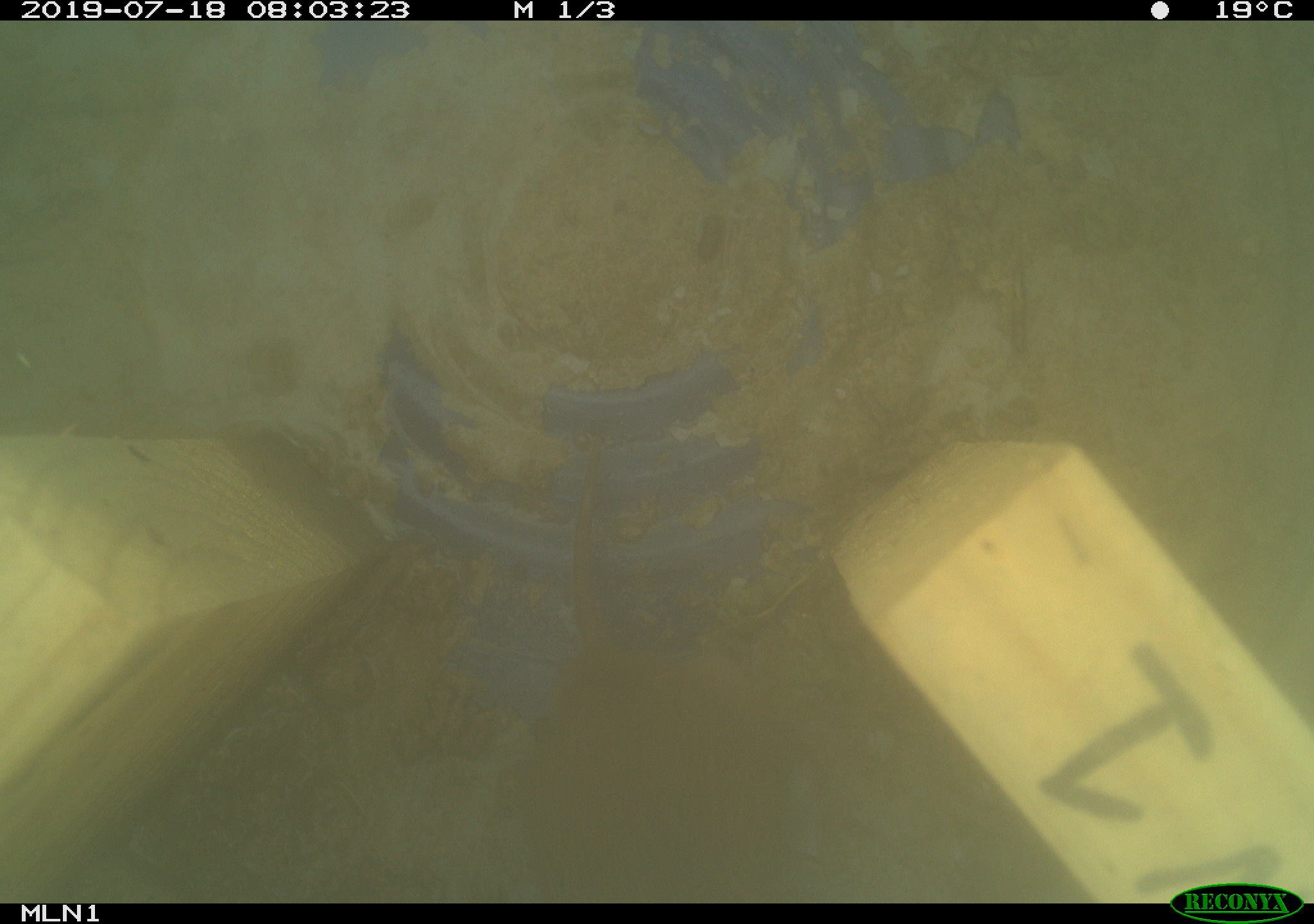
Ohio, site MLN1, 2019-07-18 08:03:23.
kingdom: Animalia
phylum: Chordata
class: Mammalia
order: Rodentia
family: Cricetidae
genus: Microtus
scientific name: Microtus pennsylvanicus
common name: meadow vole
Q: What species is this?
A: Meadow vole (Microtus pennsylvanicus).